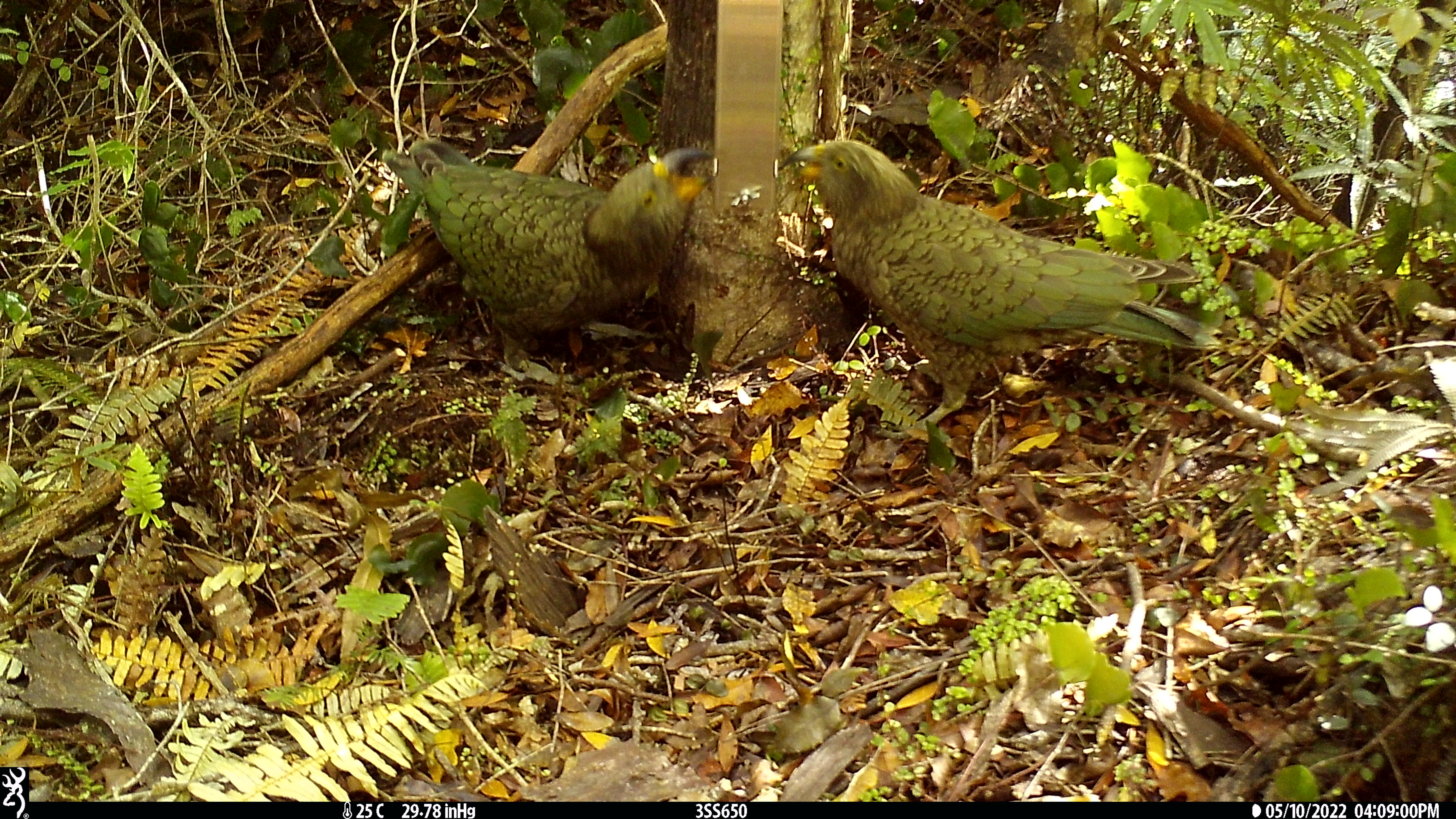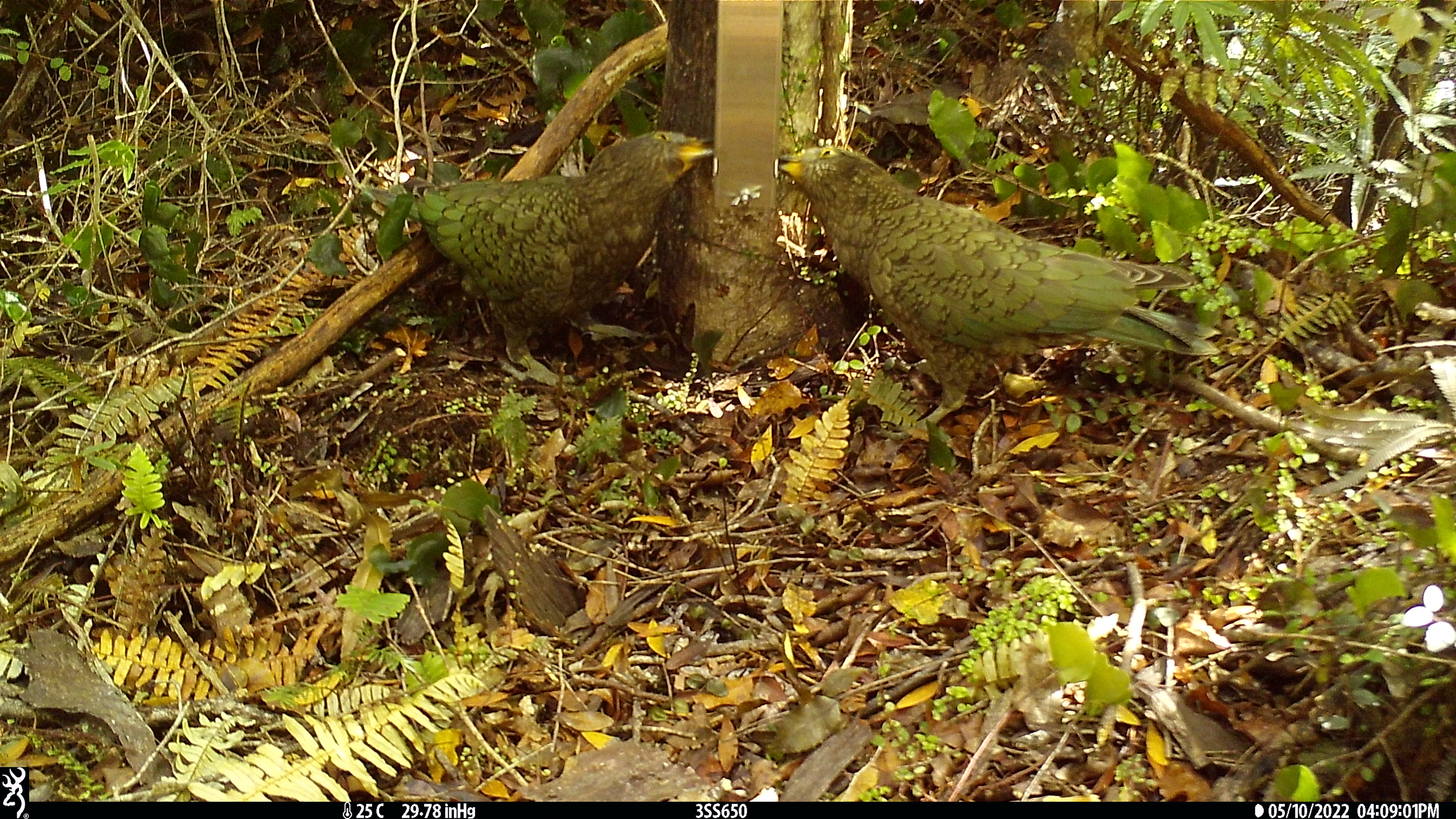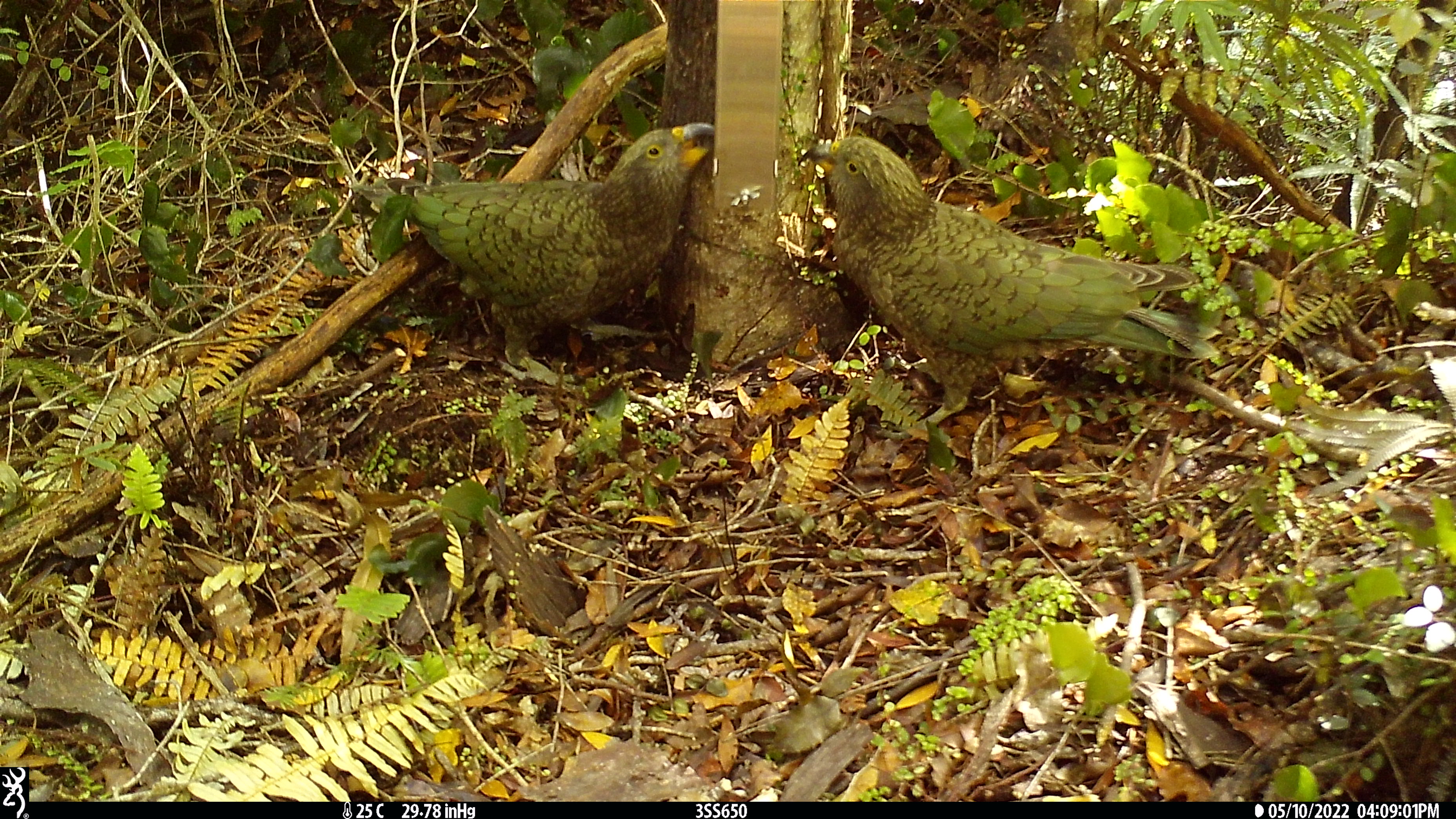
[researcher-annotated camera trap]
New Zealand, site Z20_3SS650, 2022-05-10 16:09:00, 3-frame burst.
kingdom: Animalia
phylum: Chordata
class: Aves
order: Psittaciformes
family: Strigopidae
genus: Nestor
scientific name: Nestor notabilis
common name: kea